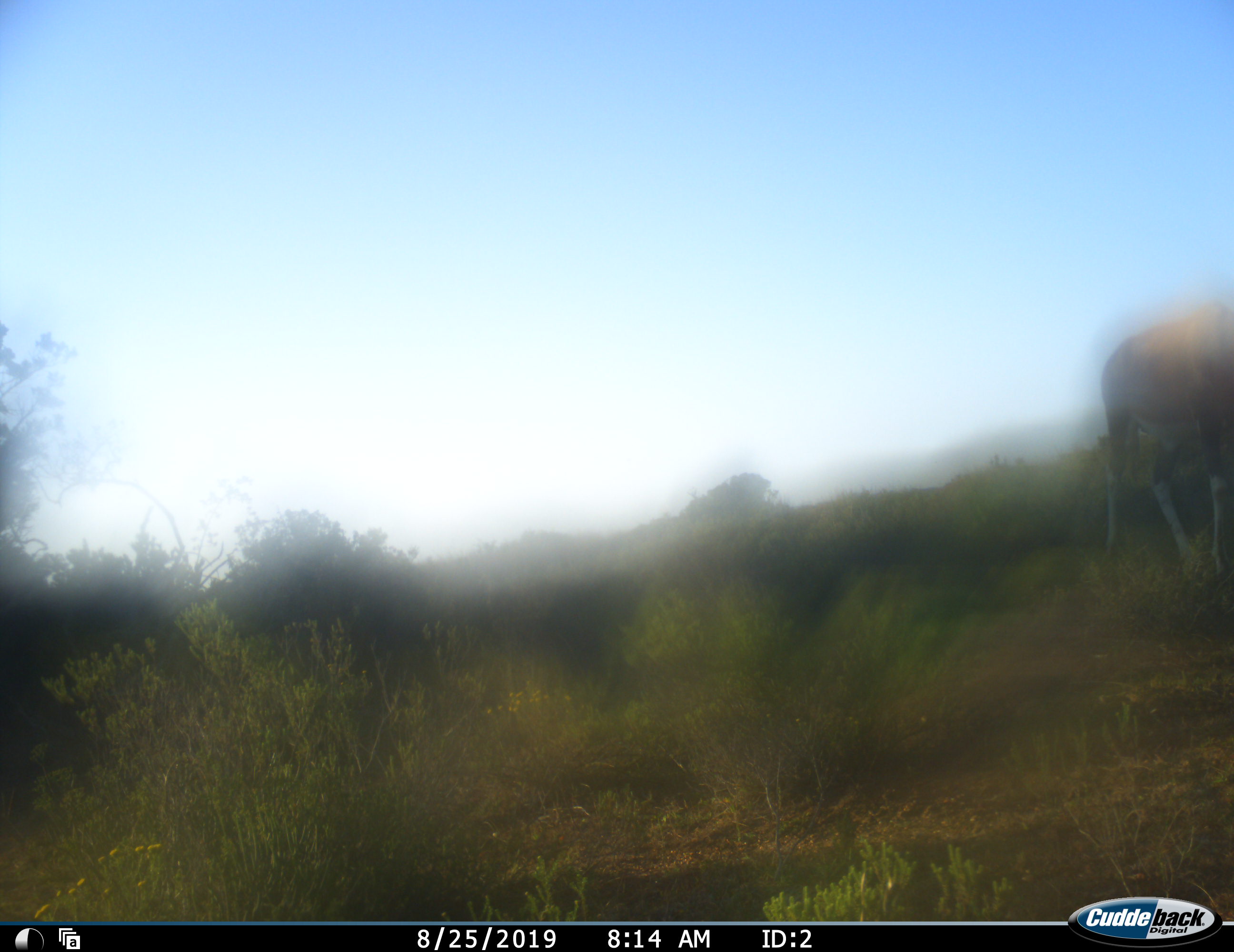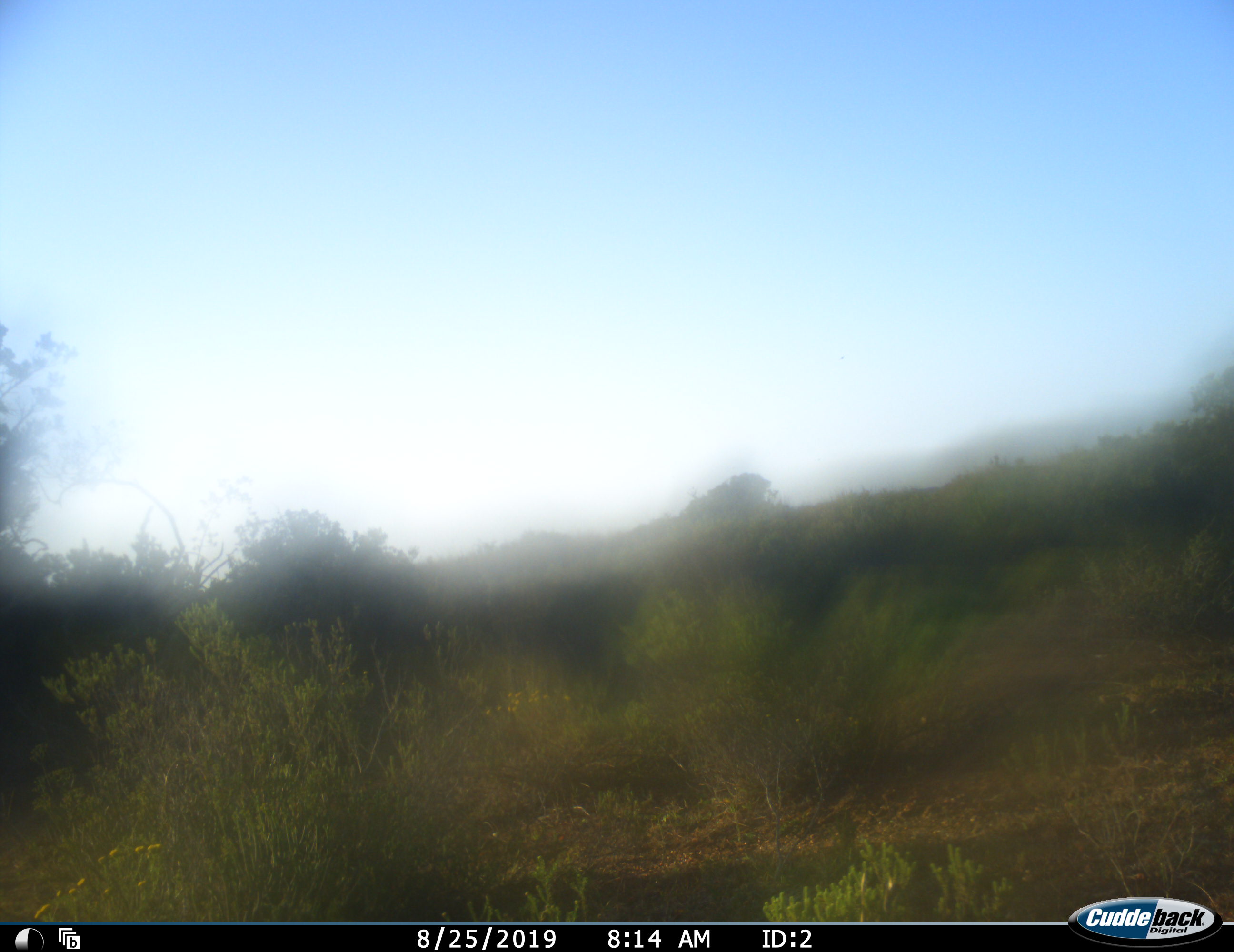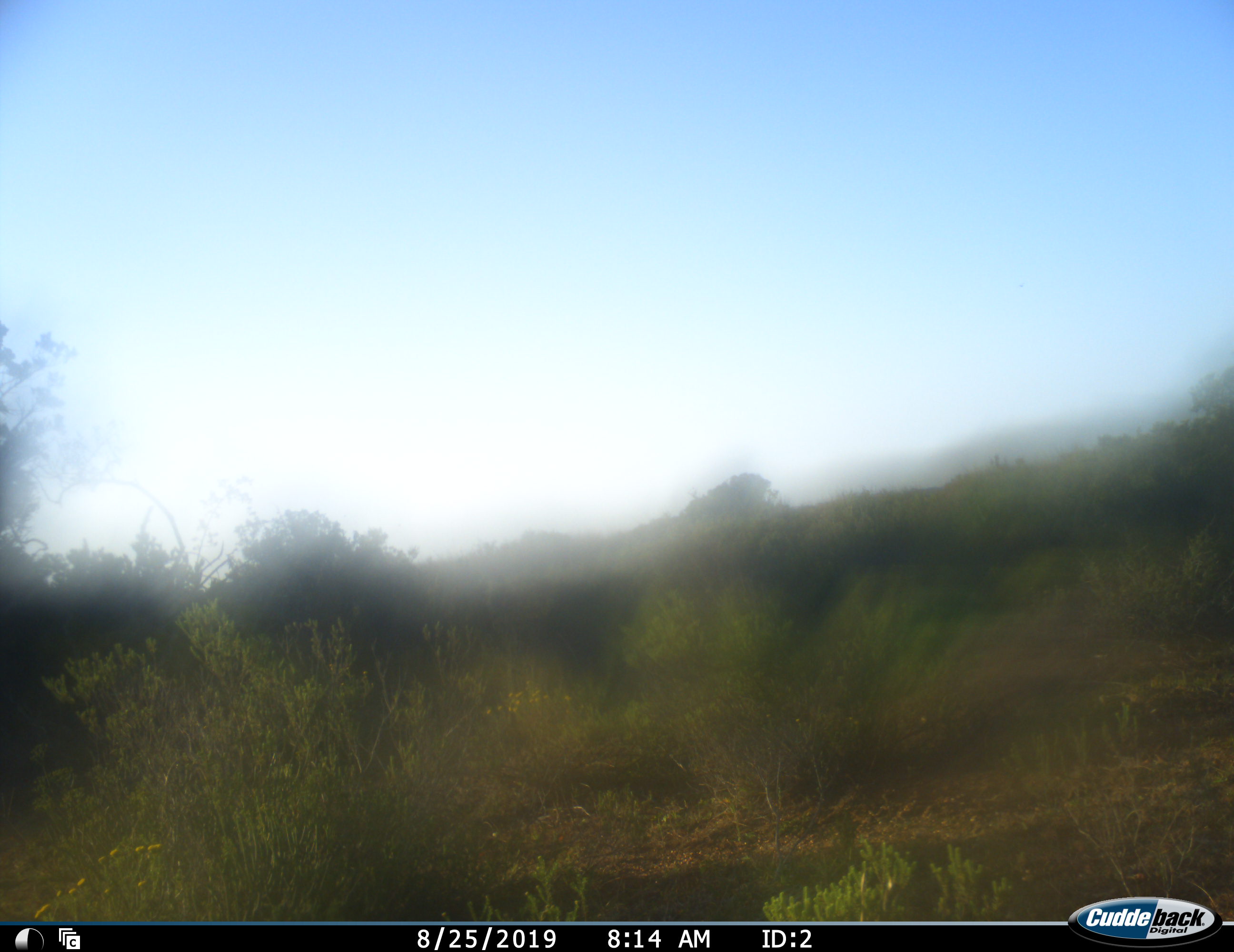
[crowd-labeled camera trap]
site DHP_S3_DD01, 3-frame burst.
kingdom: Animalia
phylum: Chordata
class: Mammalia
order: Artiodactyla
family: Bovidae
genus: Damaliscus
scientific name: Damaliscus pygargus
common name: bontebok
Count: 1.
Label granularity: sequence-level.